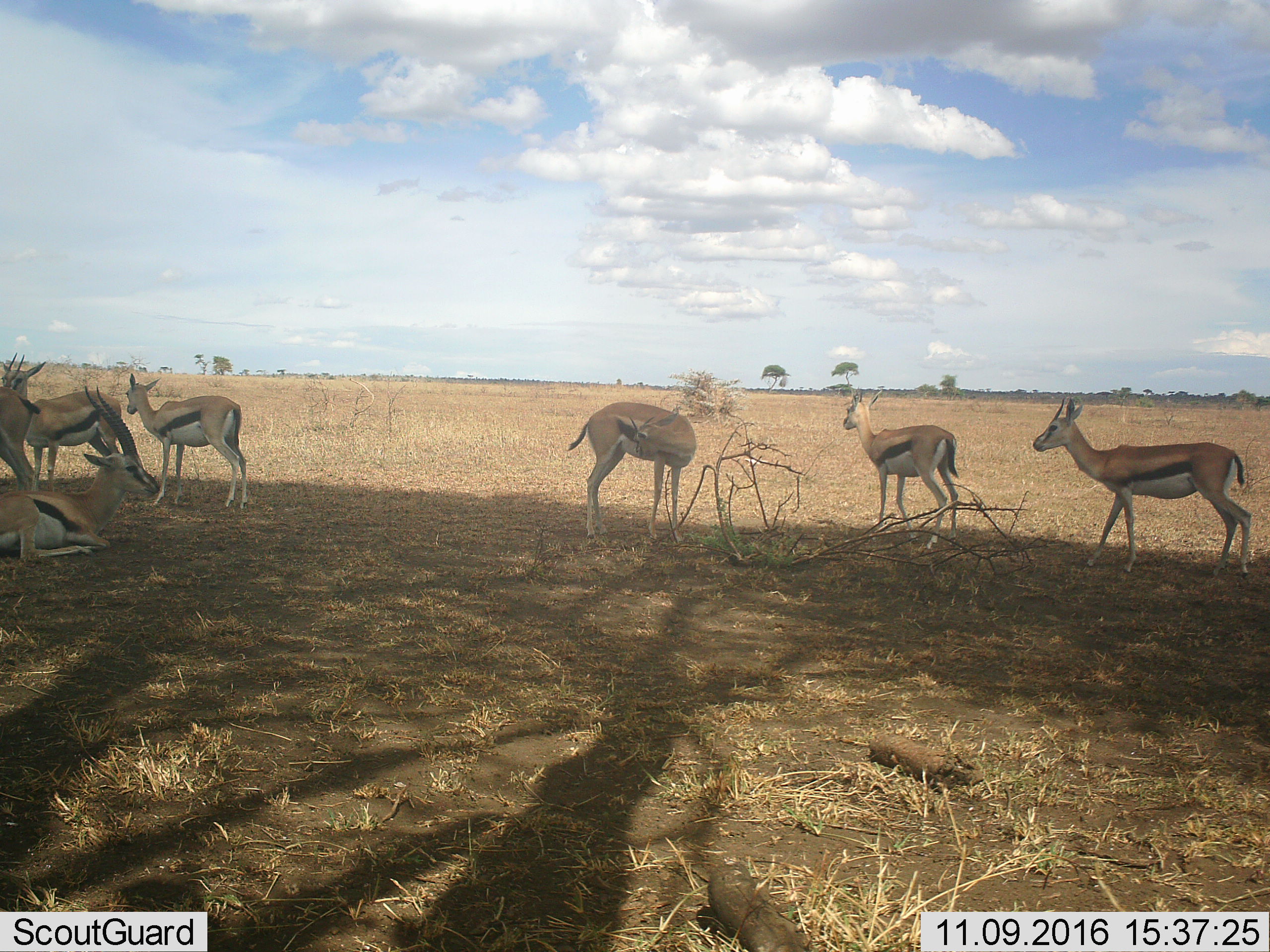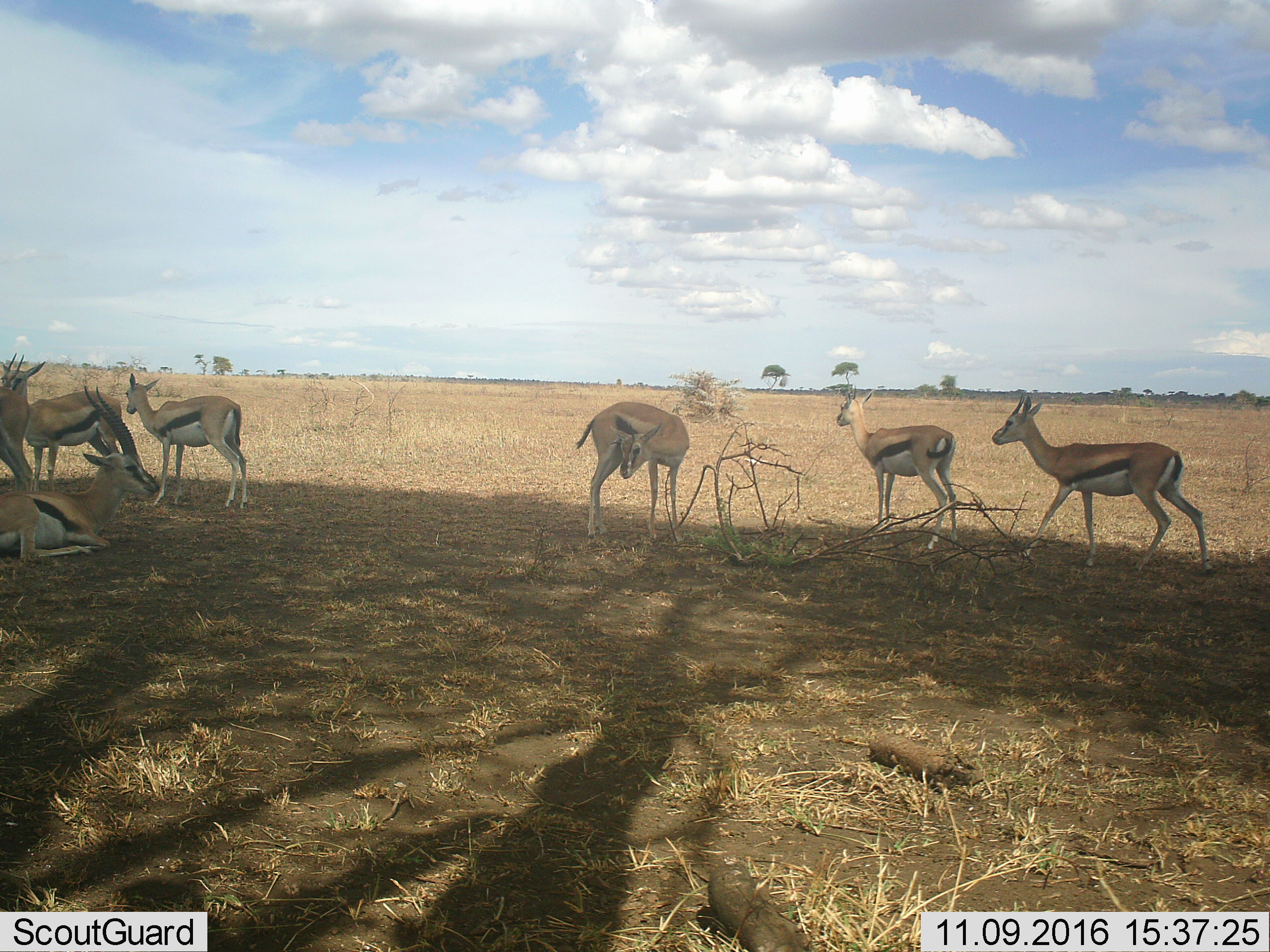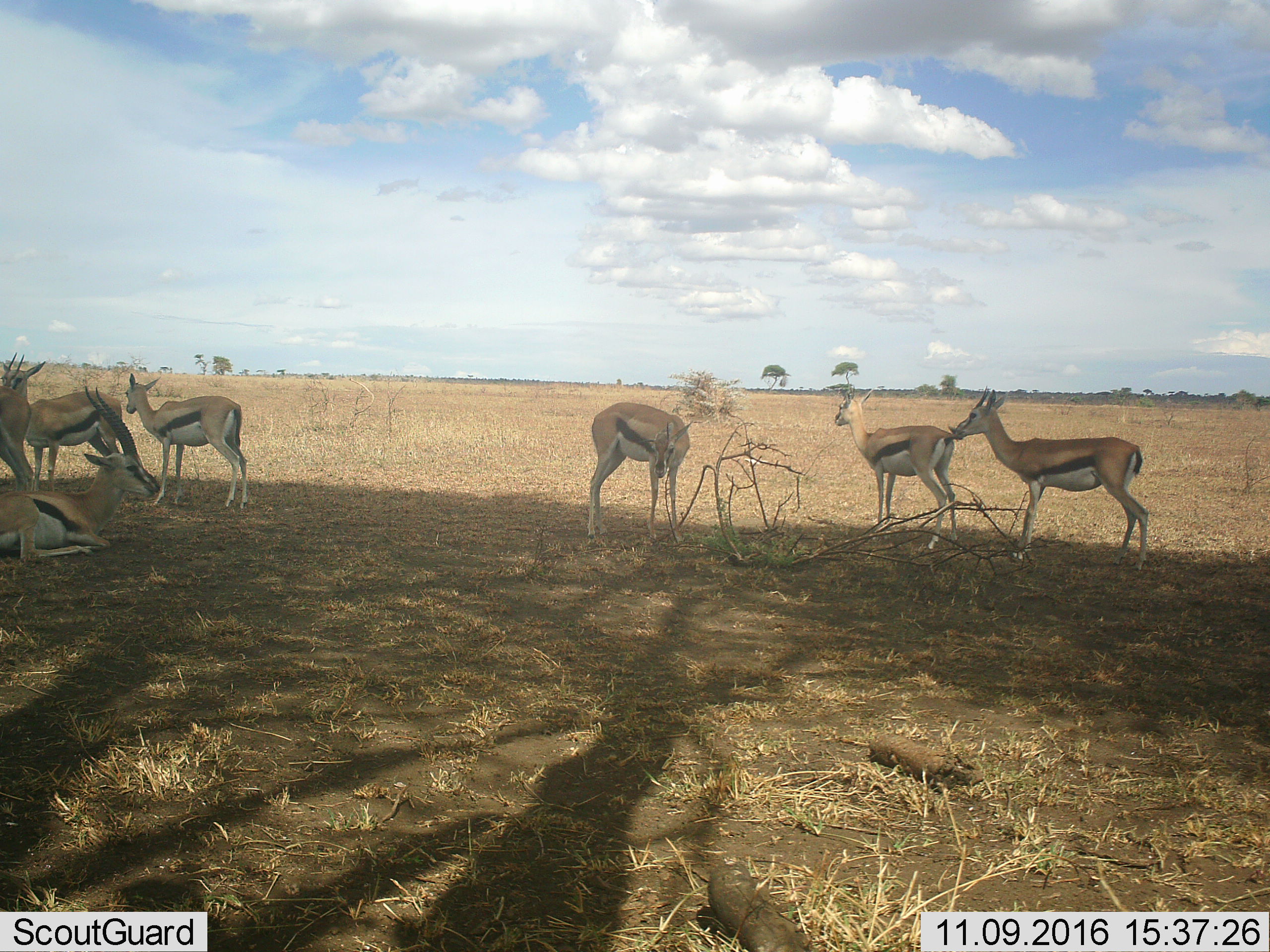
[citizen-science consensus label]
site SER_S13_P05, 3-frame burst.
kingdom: Animalia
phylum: Chordata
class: Mammalia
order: Artiodactyla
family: Bovidae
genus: Eudorcas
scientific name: Eudorcas thomsonii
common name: thomson's gazelle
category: gazellethomsons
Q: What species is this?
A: Gazellethomsons (thomson's gazelle) (Eudorcas thomsonii).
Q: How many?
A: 7.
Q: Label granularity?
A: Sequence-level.